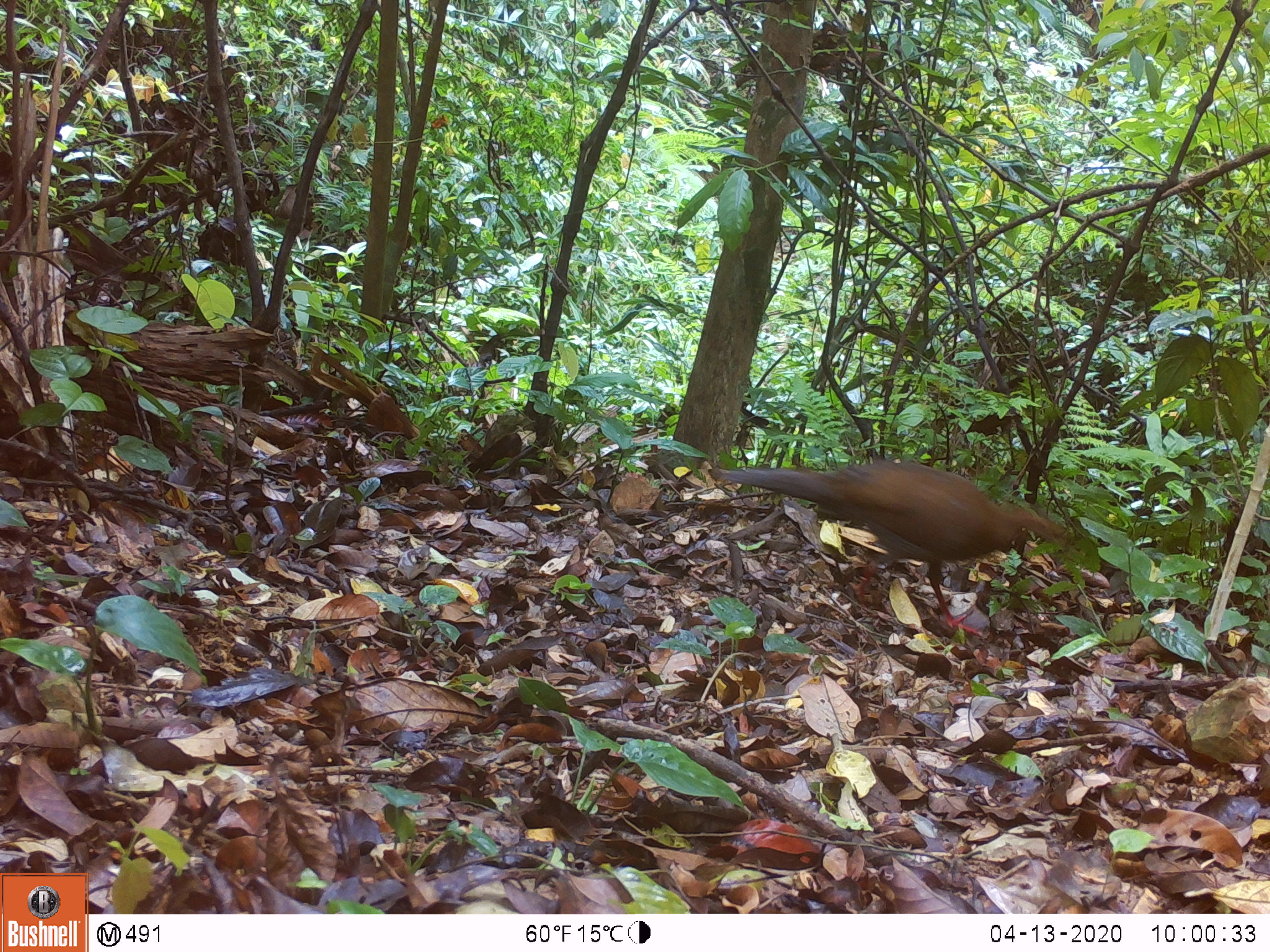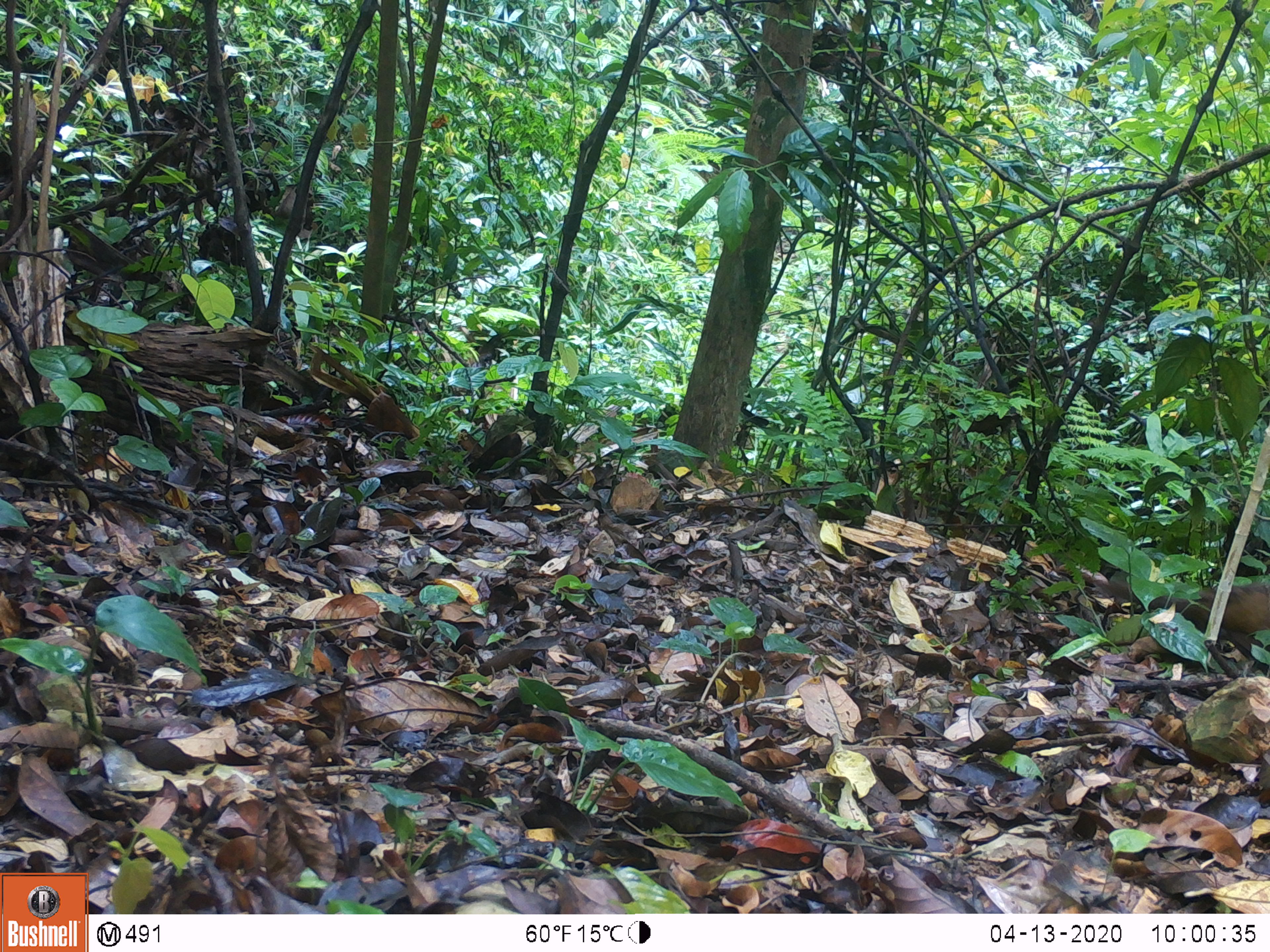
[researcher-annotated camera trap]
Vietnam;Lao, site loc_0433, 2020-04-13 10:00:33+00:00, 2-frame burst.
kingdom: Animalia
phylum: Chordata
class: Aves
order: Galliformes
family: Phasianidae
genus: Lophura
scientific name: Lophura nycthemera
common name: silver pheasant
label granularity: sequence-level